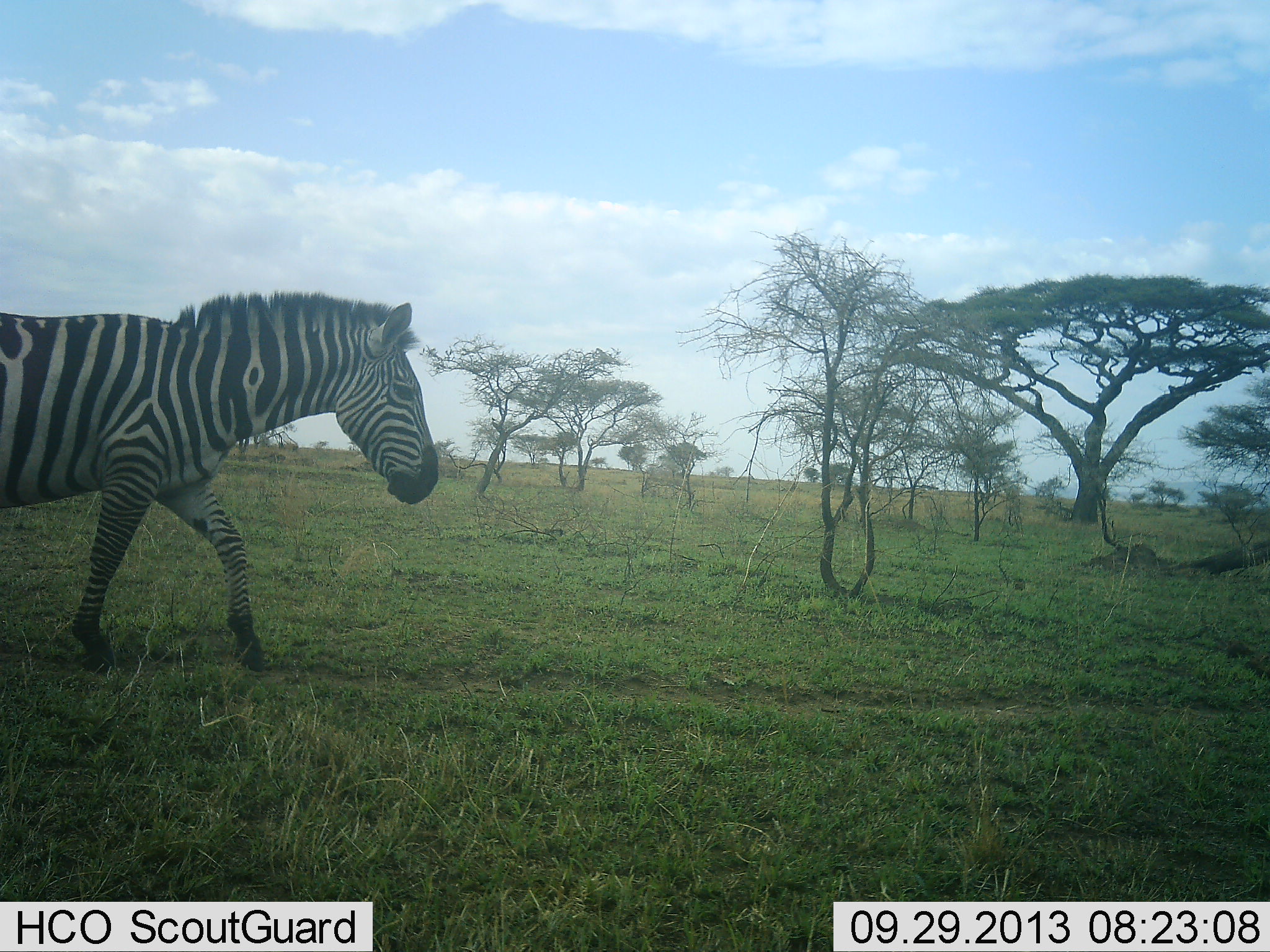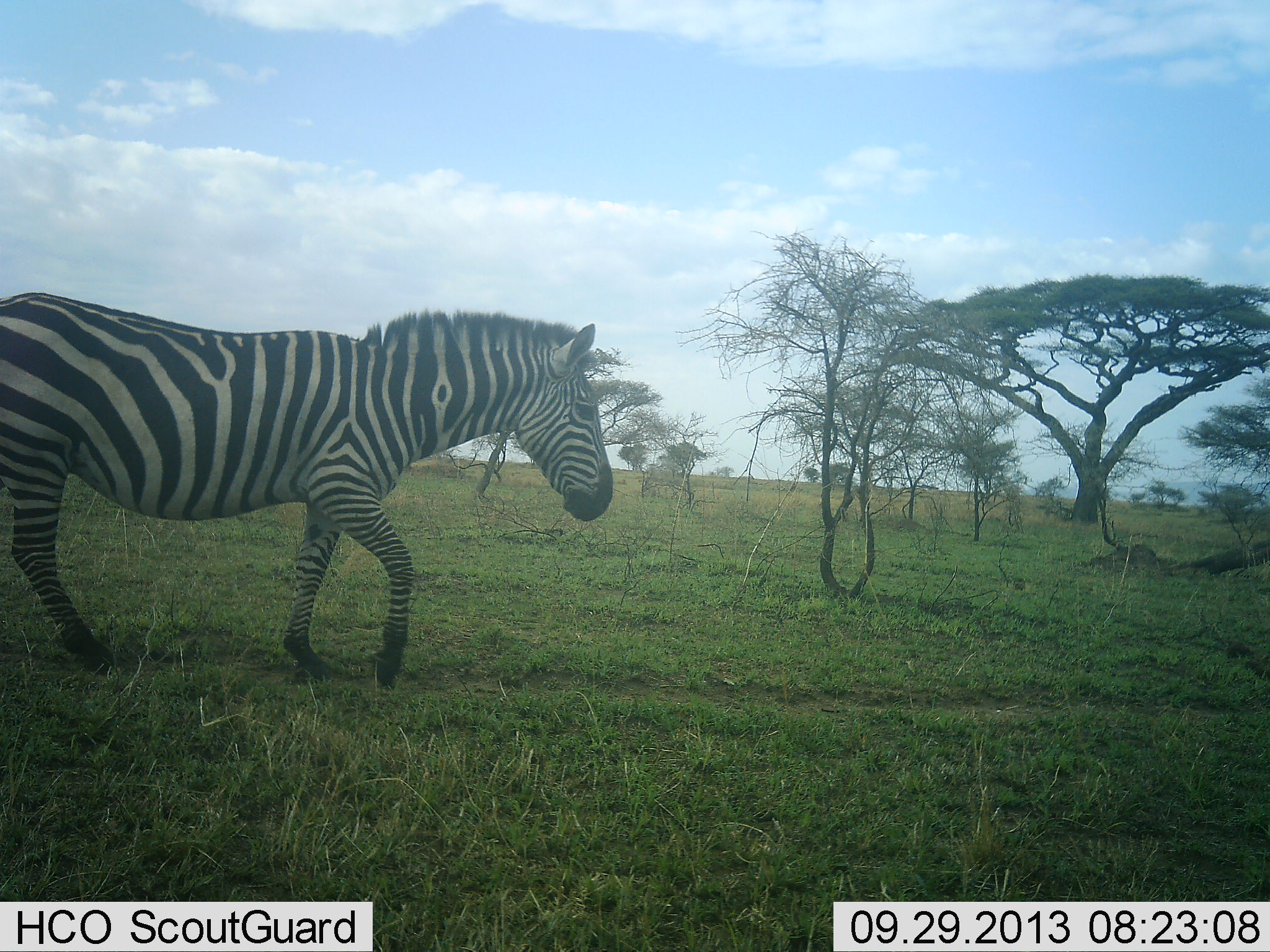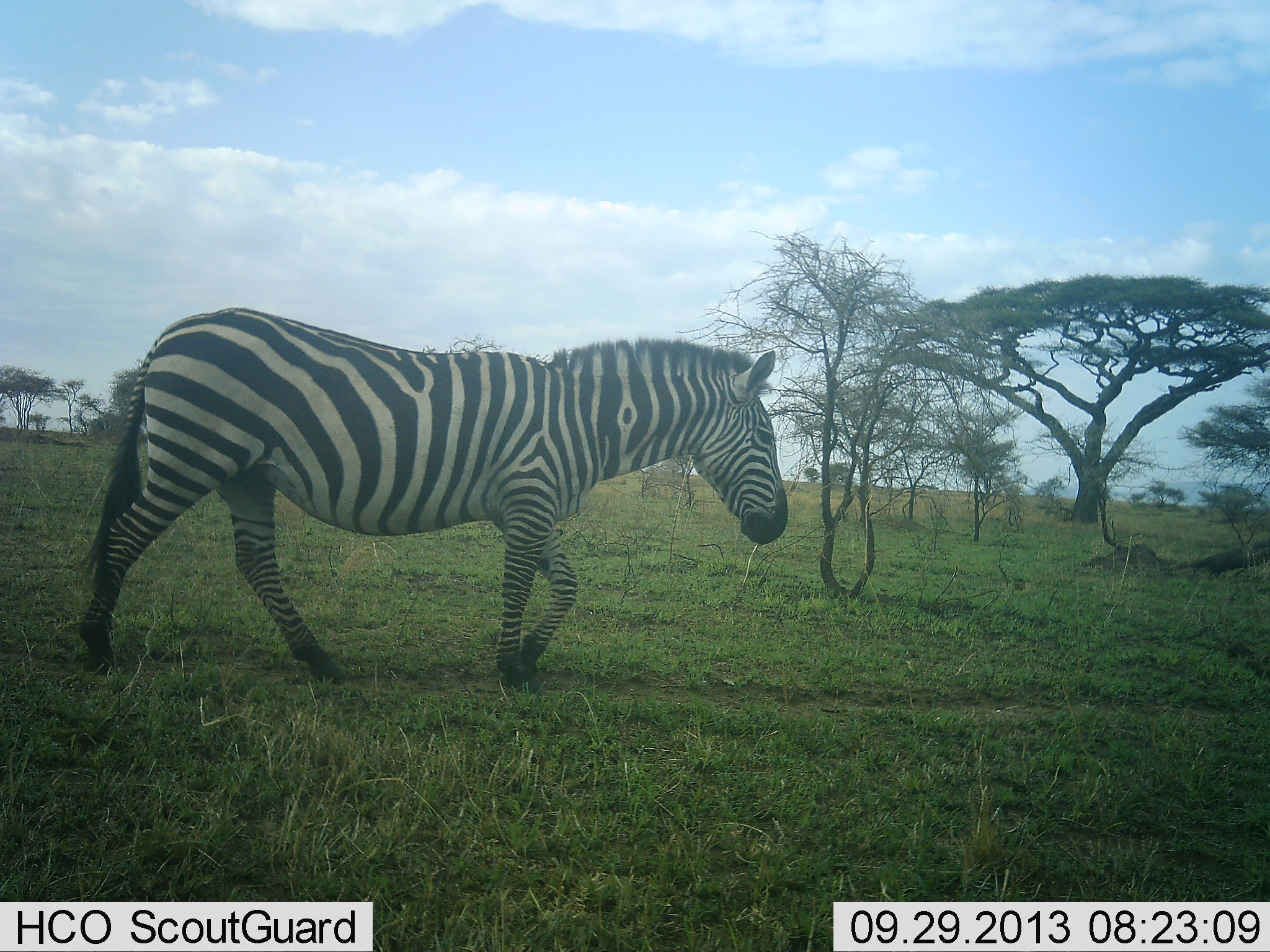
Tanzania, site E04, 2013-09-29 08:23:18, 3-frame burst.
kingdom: Animalia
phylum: Chordata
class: Mammalia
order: Perissodactyla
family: Equidae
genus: Equus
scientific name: Equus quagga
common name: plains zebra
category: zebra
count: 1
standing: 0%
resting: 0%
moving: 90%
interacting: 10%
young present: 0%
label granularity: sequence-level